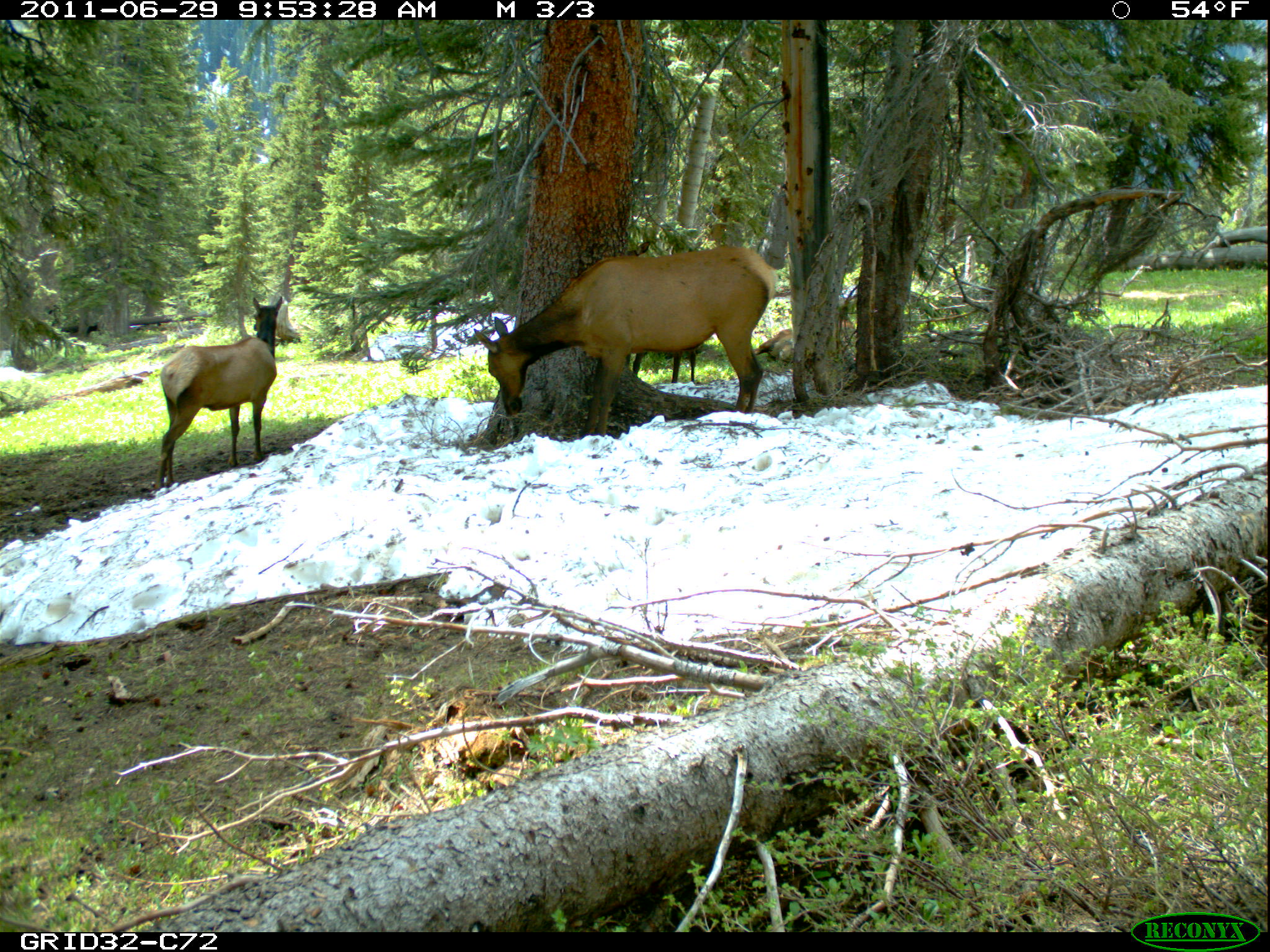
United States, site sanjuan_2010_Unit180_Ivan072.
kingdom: Animalia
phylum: Chordata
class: Mammalia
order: Artiodactyla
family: Cervidae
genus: Cervus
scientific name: Cervus elaphus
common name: red deer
Cervus elaphus (red deer).